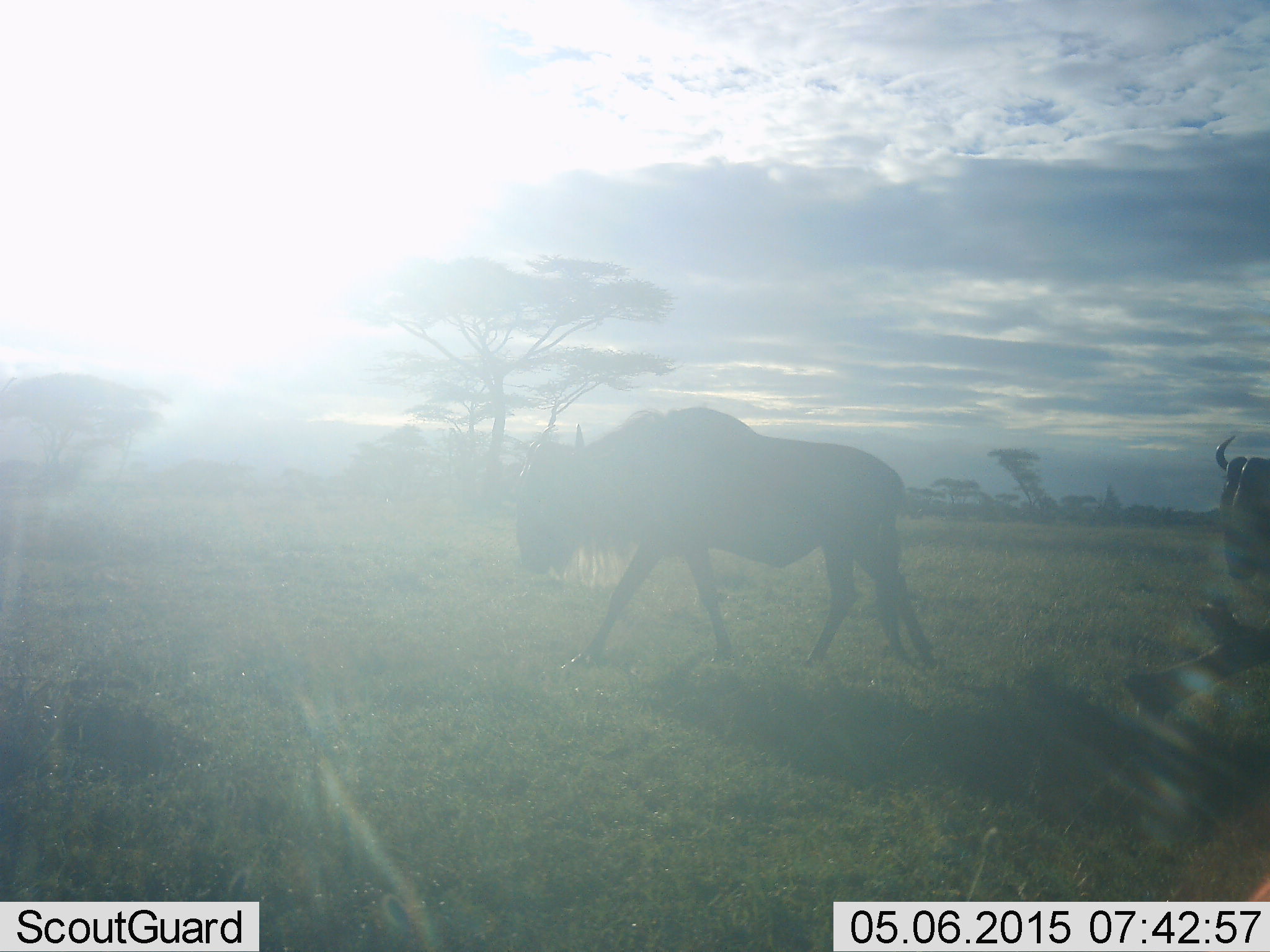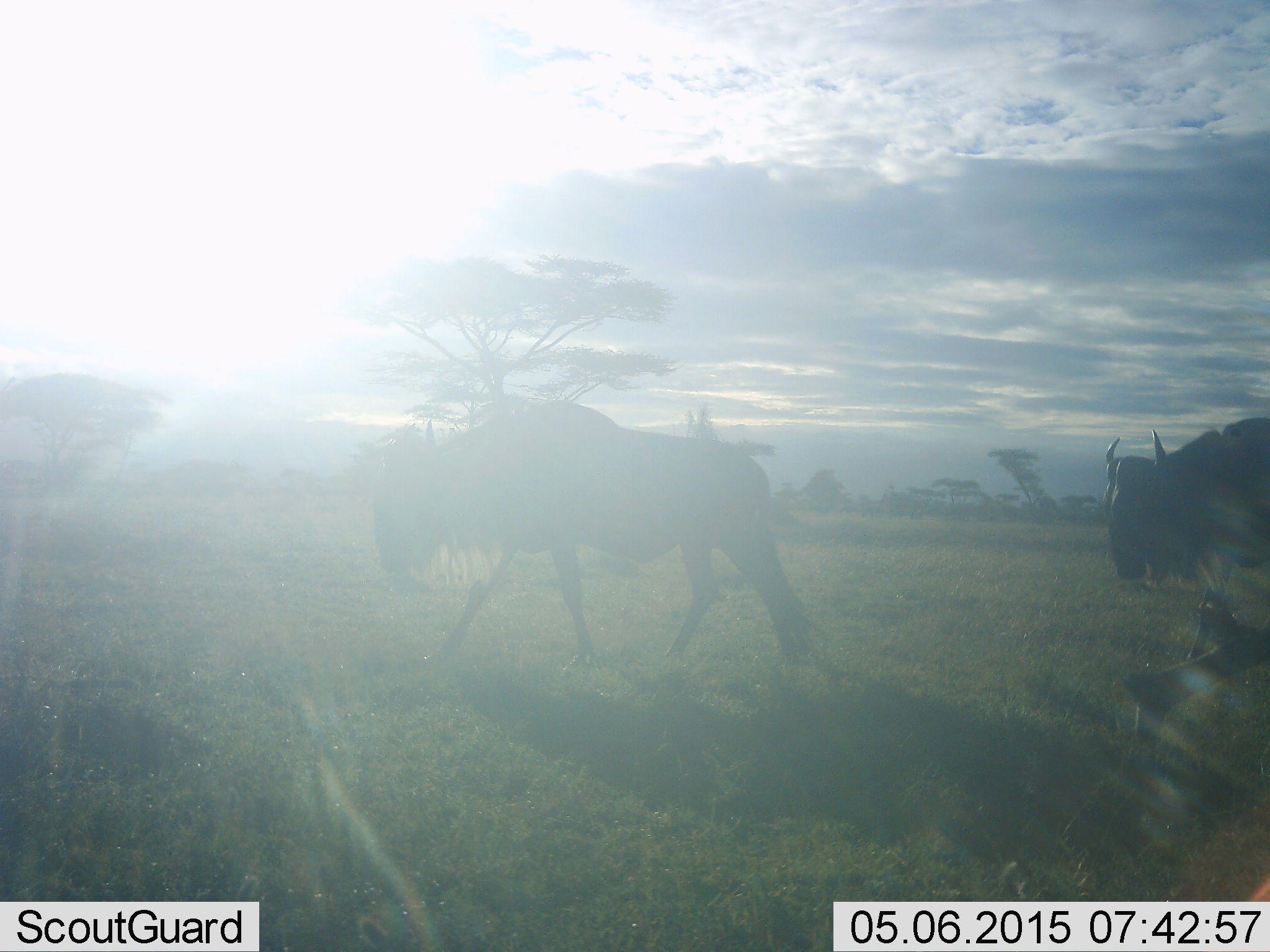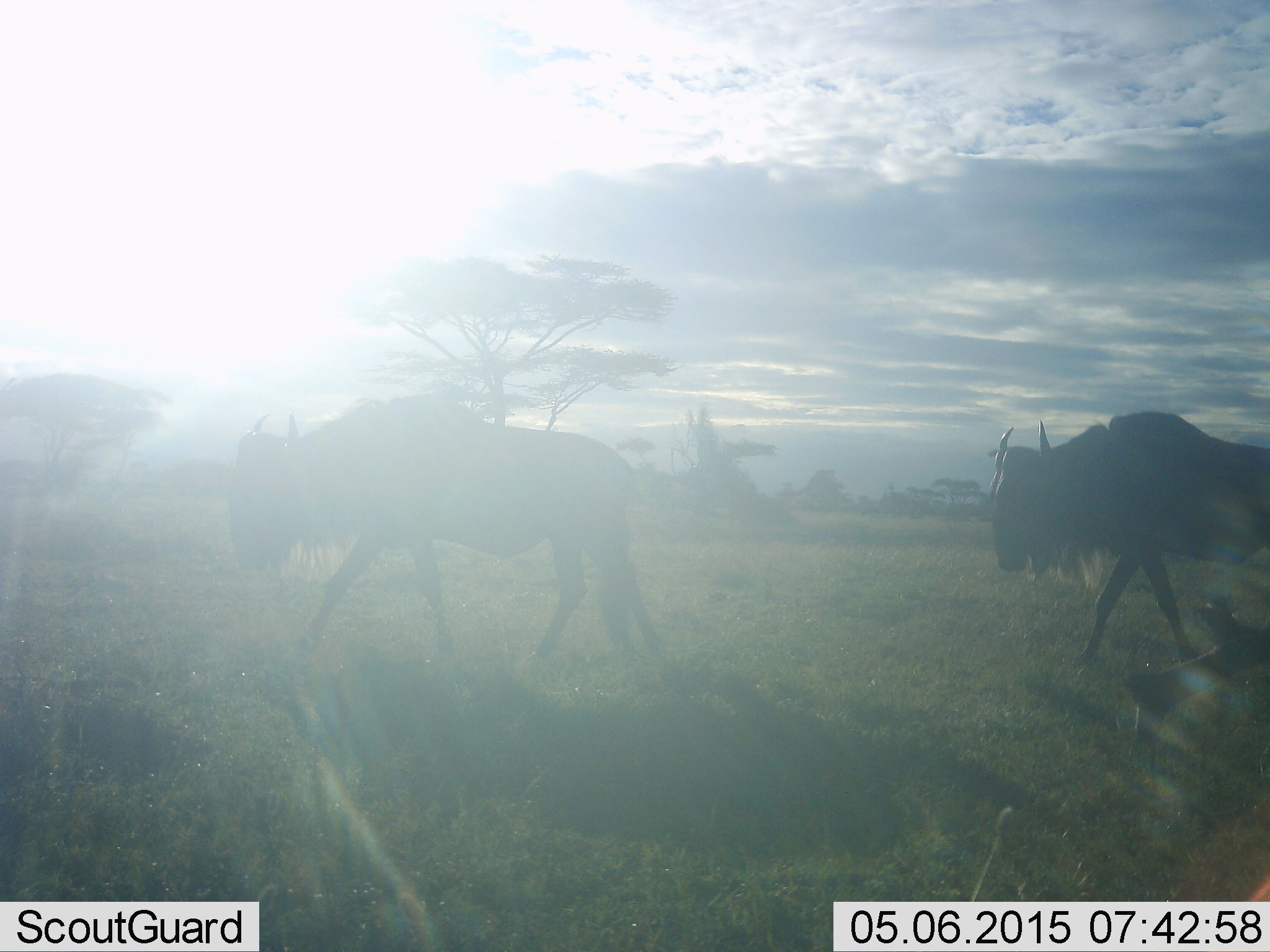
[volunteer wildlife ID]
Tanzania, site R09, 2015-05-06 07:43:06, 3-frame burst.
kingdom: Animalia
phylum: Chordata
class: Mammalia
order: Artiodactyla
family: Bovidae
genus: Connochaetes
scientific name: Connochaetes taurinus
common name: blue wildebeest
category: wildebeest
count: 2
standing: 0%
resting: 0%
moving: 100%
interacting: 0%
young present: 0%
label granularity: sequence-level